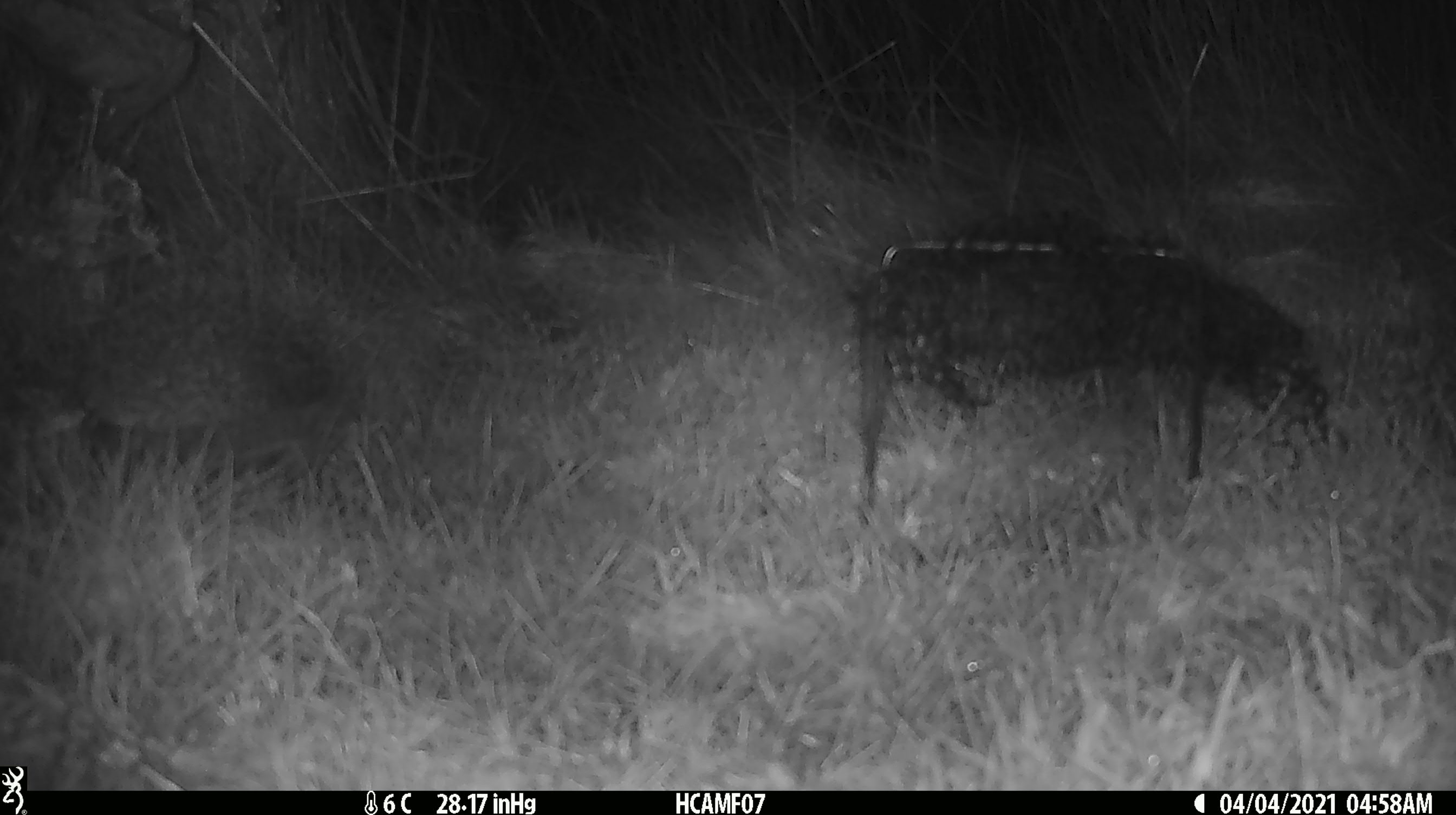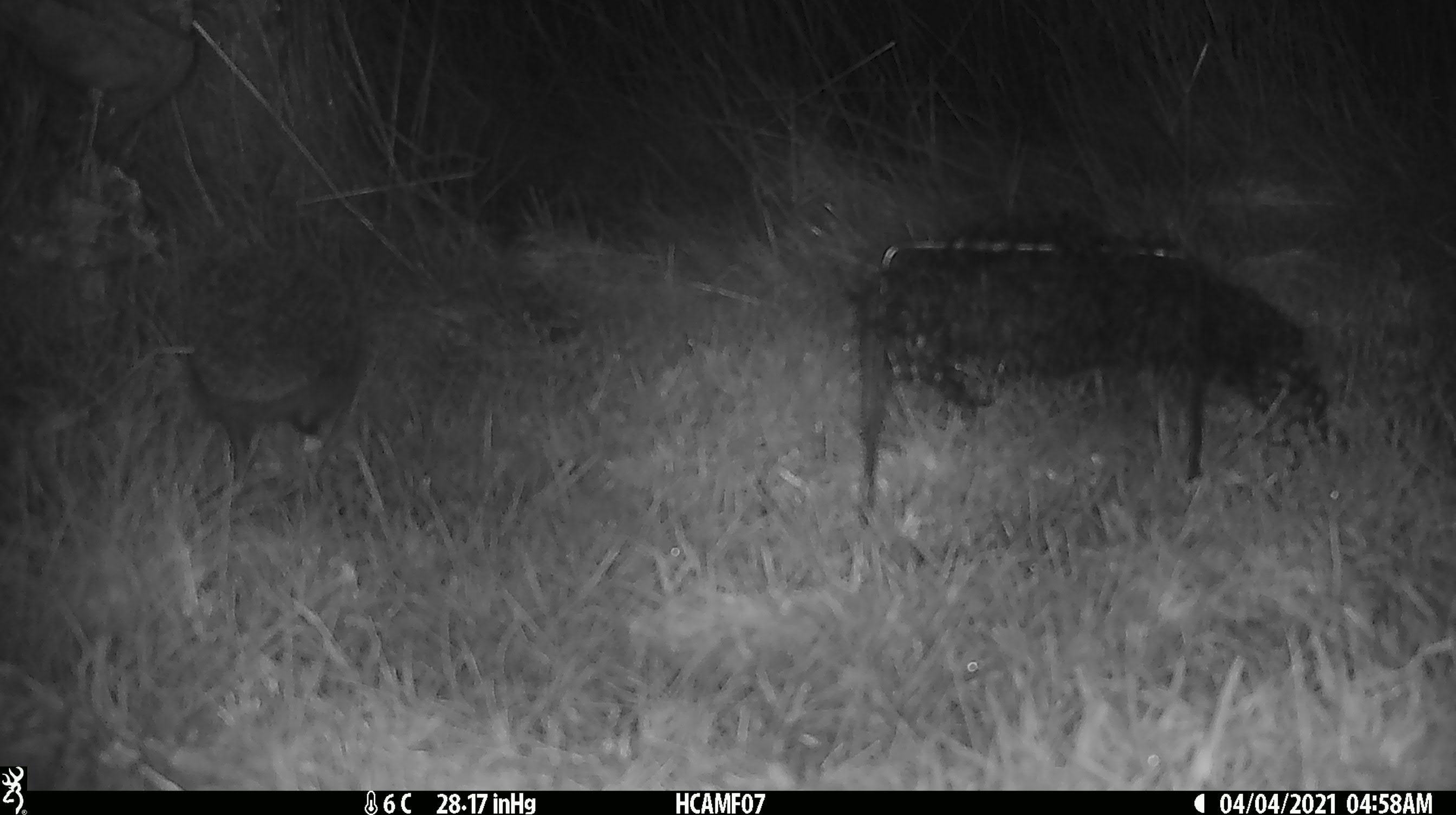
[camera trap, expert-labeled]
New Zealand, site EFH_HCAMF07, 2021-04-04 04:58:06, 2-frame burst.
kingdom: Animalia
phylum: Chordata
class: Mammalia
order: Eulipotyphla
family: Erinaceidae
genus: Erinaceus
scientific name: Erinaceus europaeus europaeus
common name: european hedgehog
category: hedgehog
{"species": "hedgehog (european hedgehog) (Erinaceus europaeus europaeus)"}